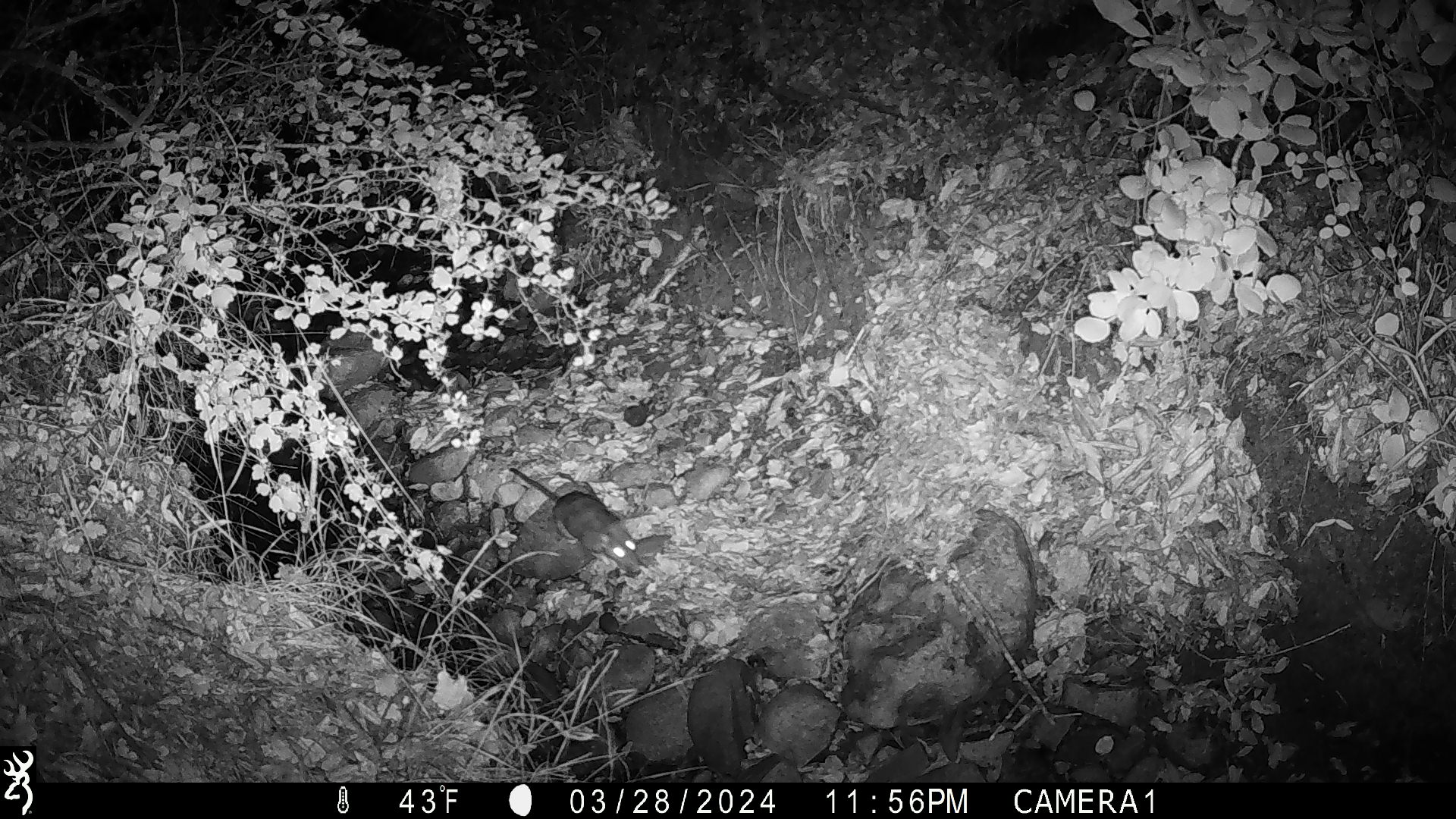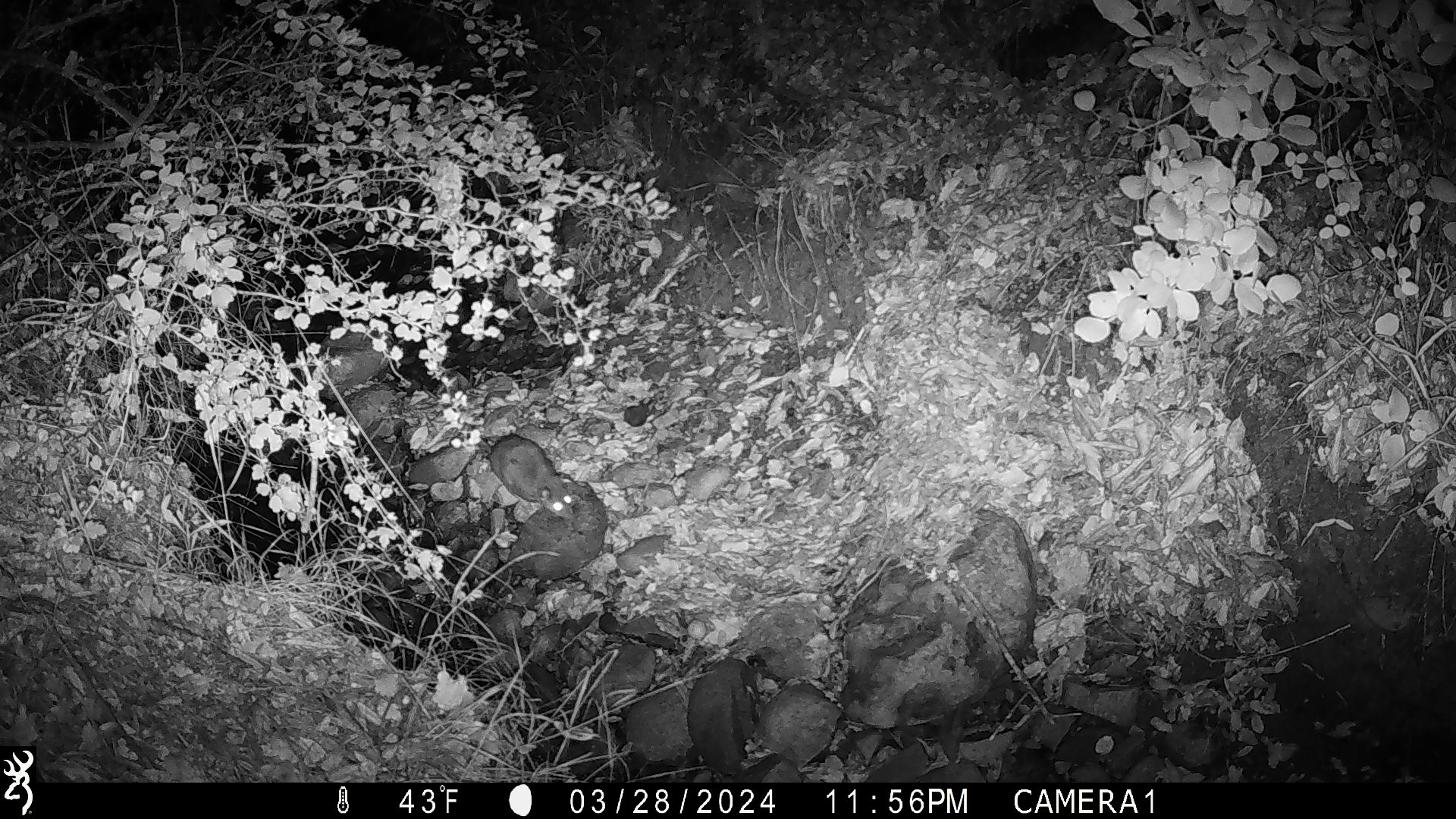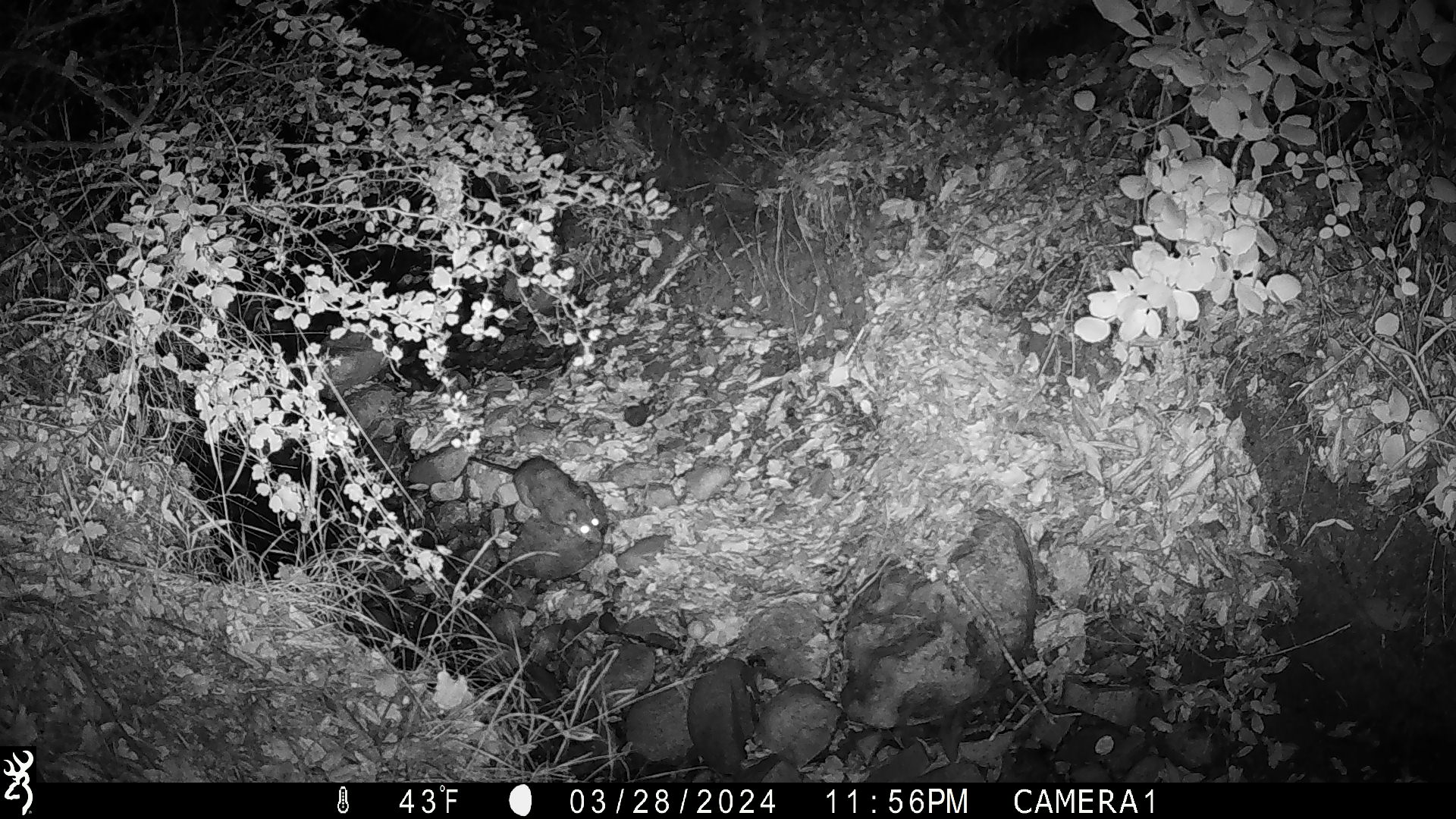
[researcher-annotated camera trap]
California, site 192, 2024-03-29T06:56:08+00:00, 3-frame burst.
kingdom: Animalia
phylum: Chordata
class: Mammalia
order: Rodentia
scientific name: Rodentia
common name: mouse or rat